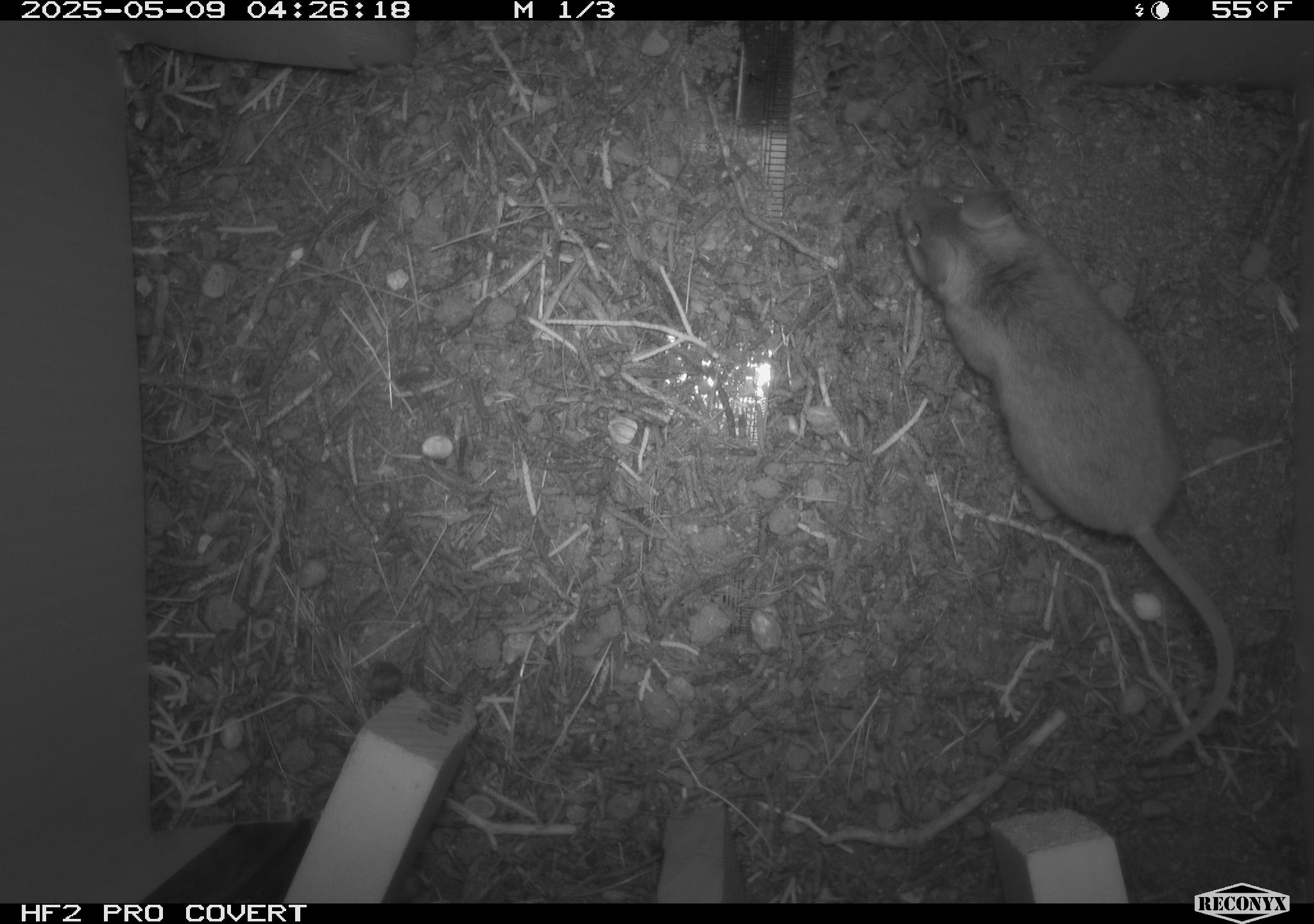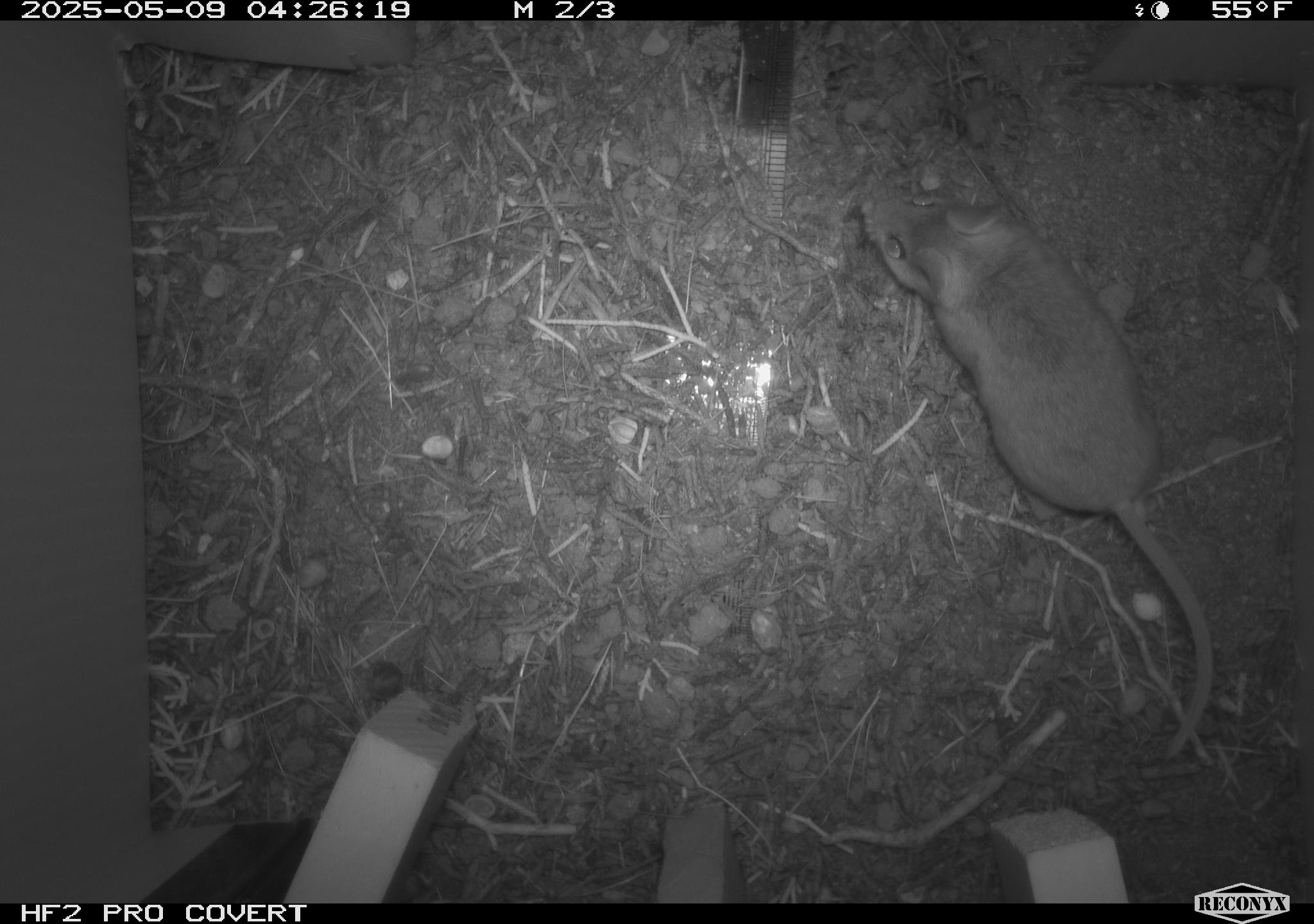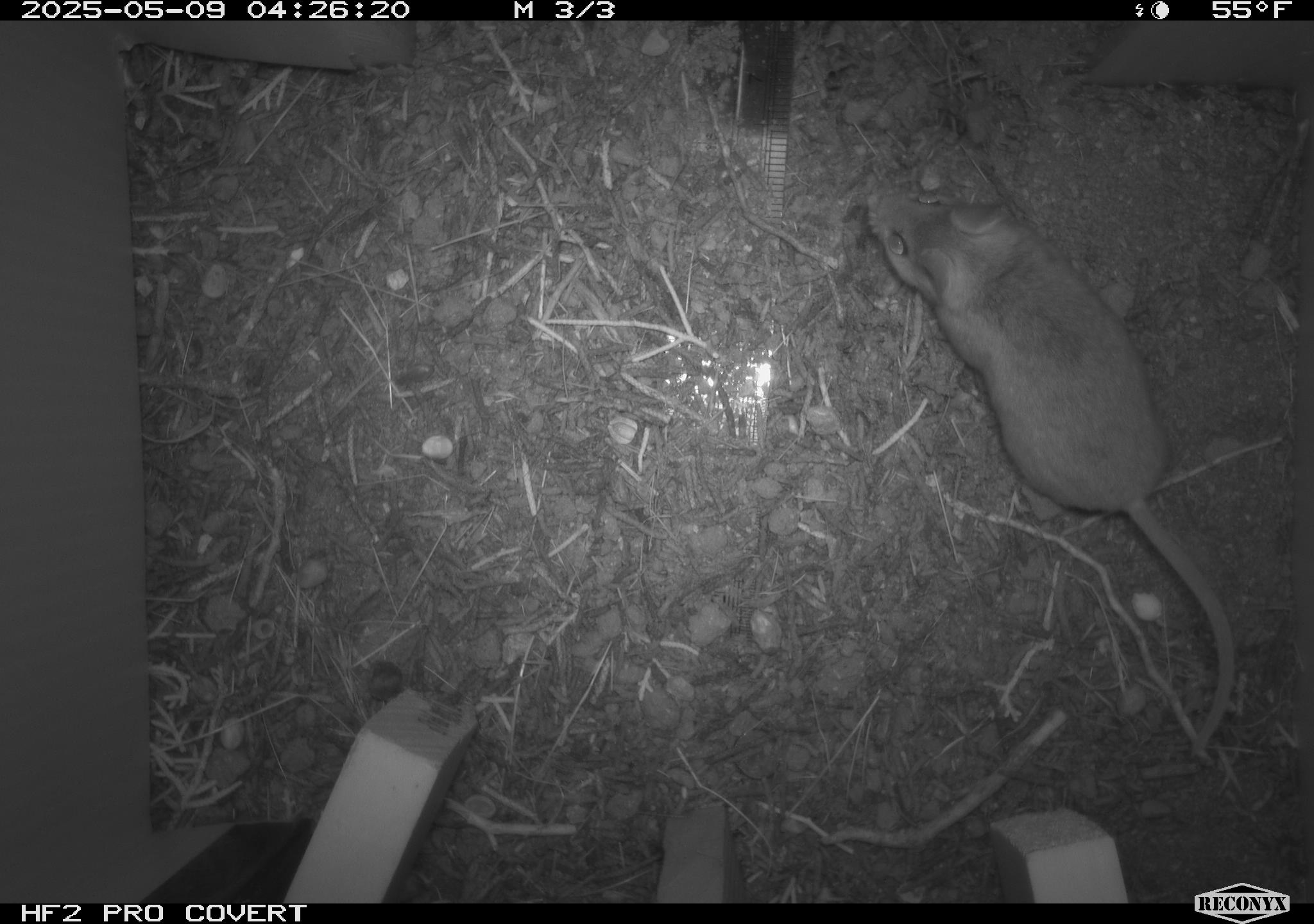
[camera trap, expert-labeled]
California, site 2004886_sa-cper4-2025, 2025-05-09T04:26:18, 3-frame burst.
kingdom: Animalia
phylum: Chordata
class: Mammalia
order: Rodentia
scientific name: Rodentia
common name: rodent